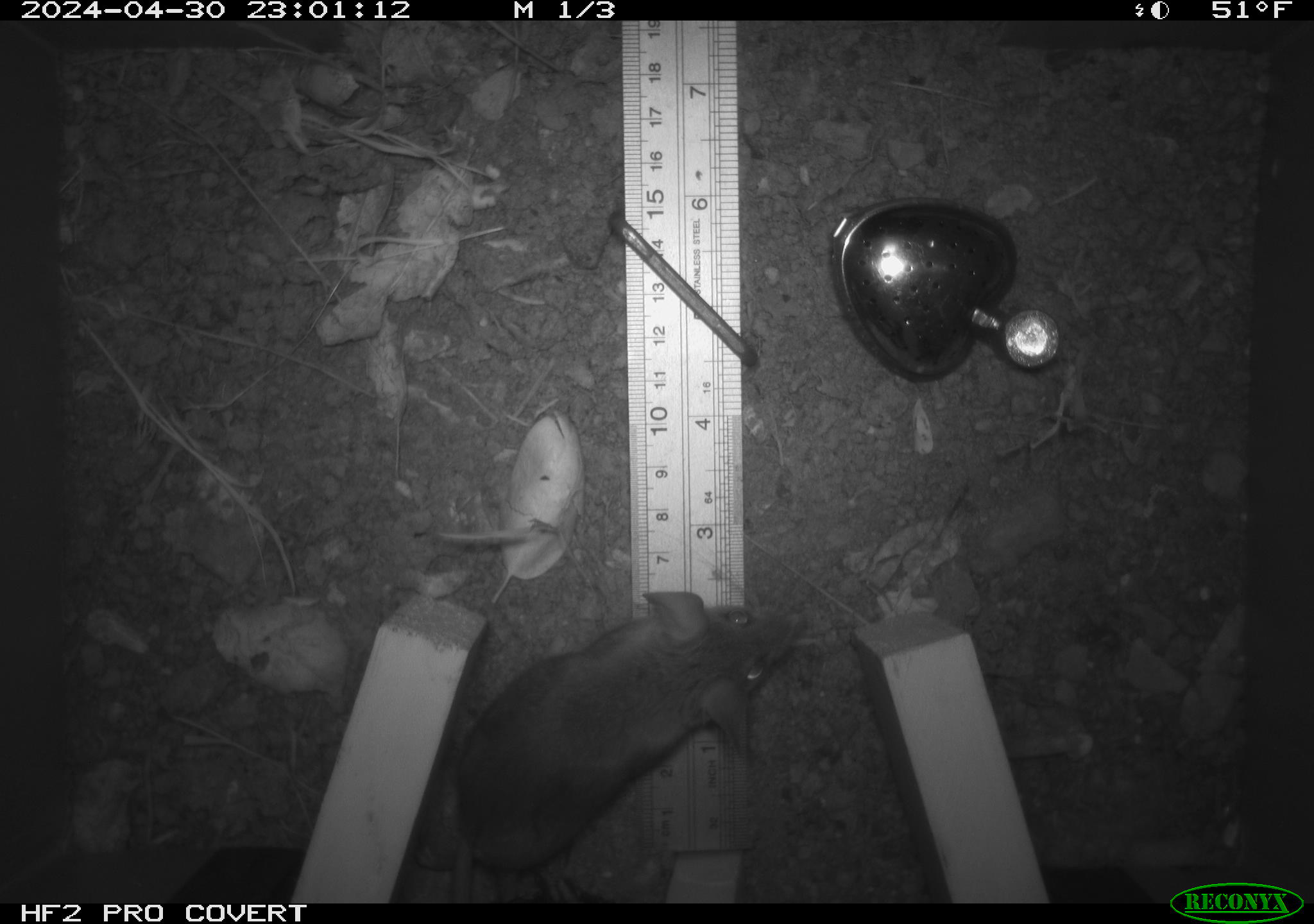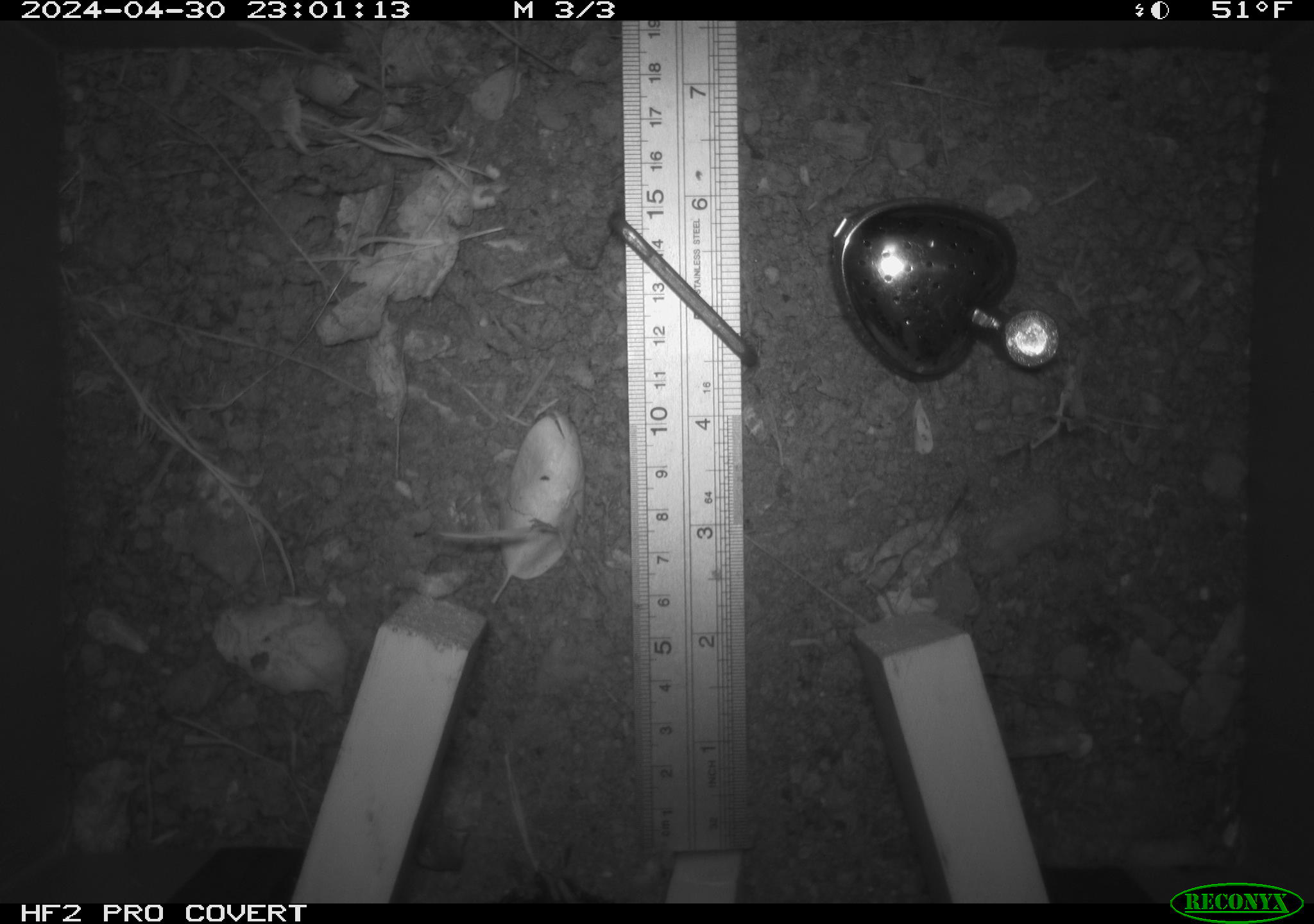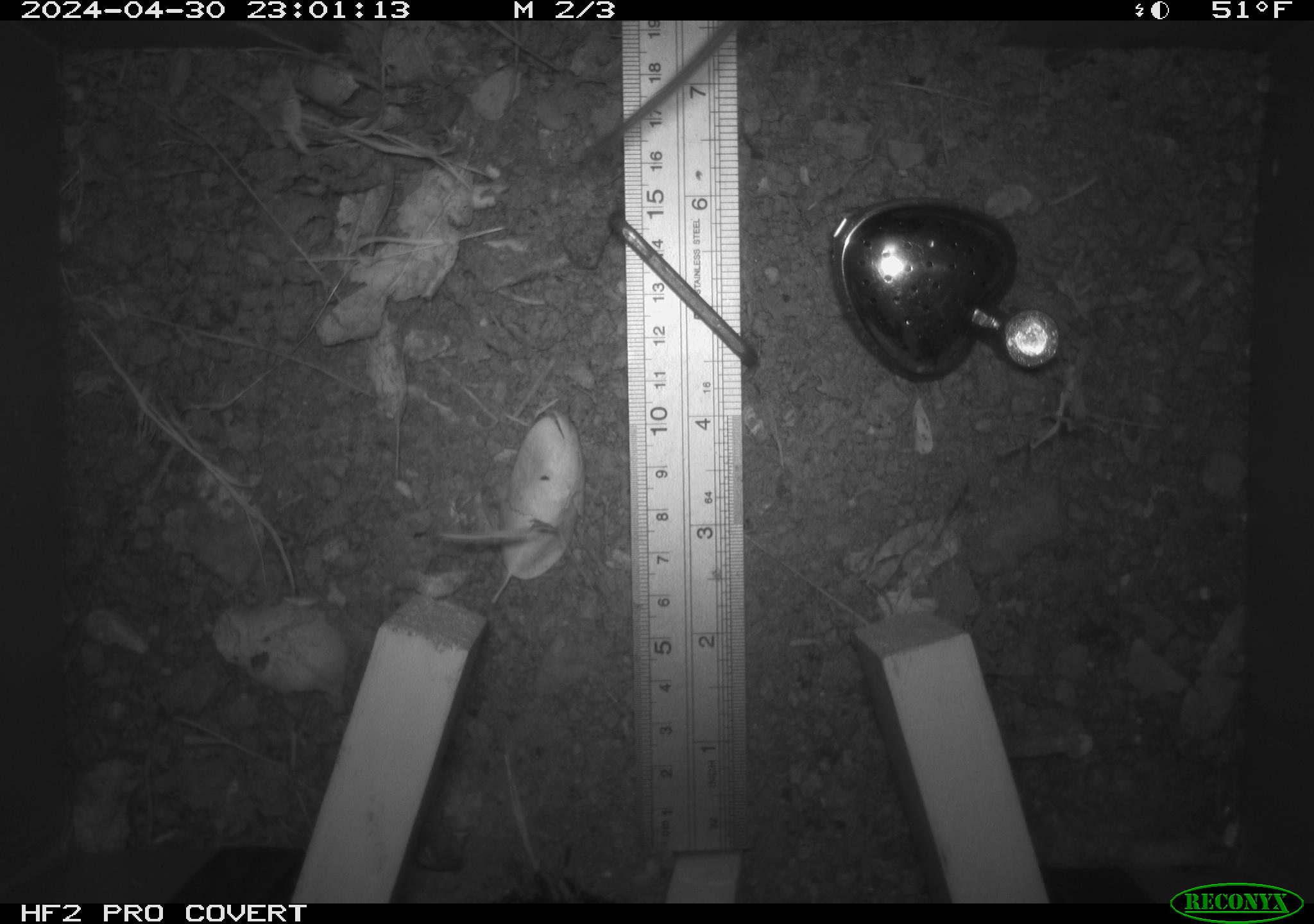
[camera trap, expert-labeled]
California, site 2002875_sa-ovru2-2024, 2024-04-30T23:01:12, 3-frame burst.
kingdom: Animalia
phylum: Chordata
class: Mammalia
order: Rodentia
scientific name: Rodentia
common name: rodent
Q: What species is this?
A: Rodent (Rodentia).